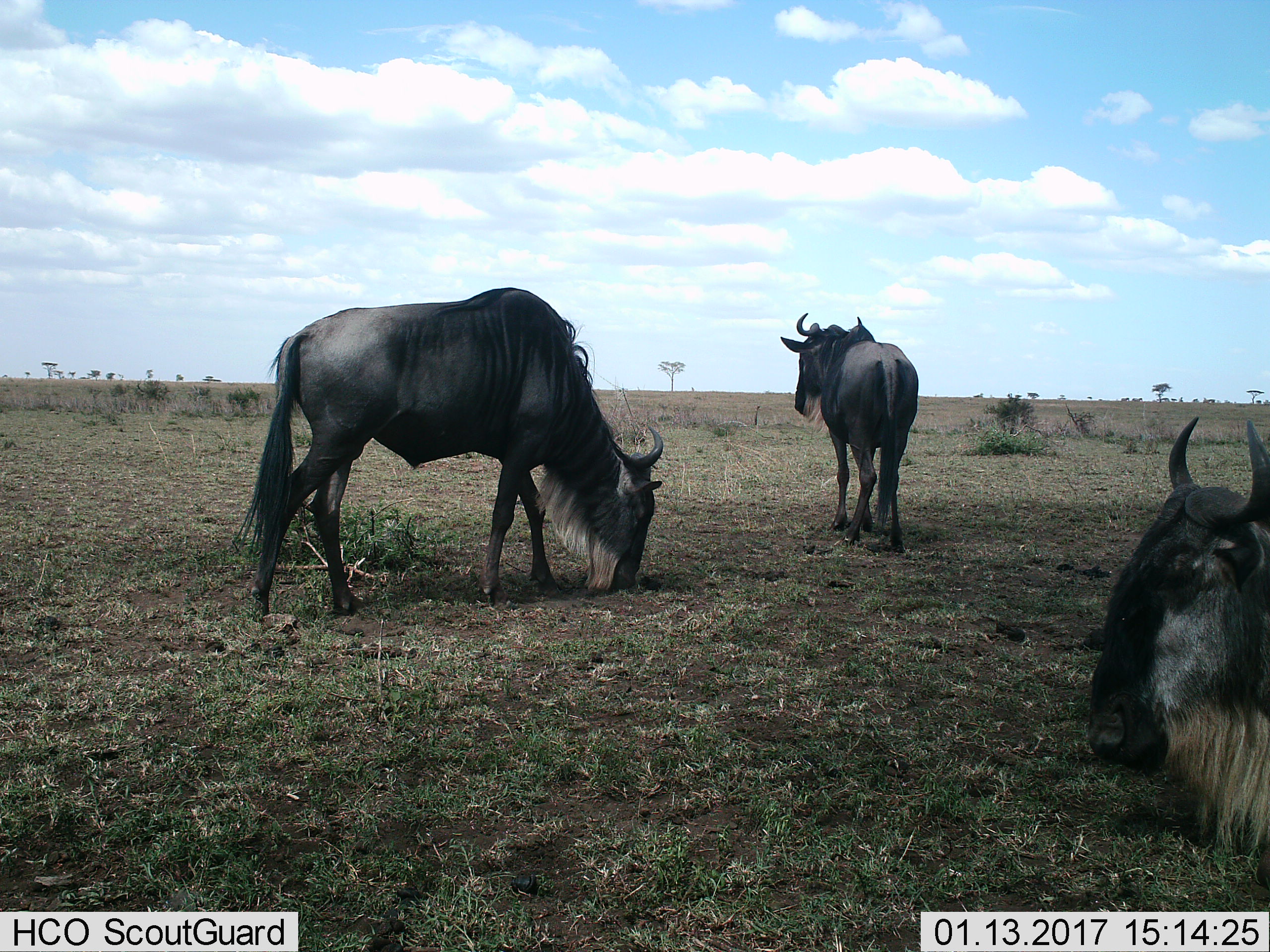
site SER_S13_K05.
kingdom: Animalia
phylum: Chordata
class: Mammalia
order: Artiodactyla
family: Bovidae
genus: Connochaetes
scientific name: Connochaetes taurinus taurinus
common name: blue wildebeest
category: wildebeestblue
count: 3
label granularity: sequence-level